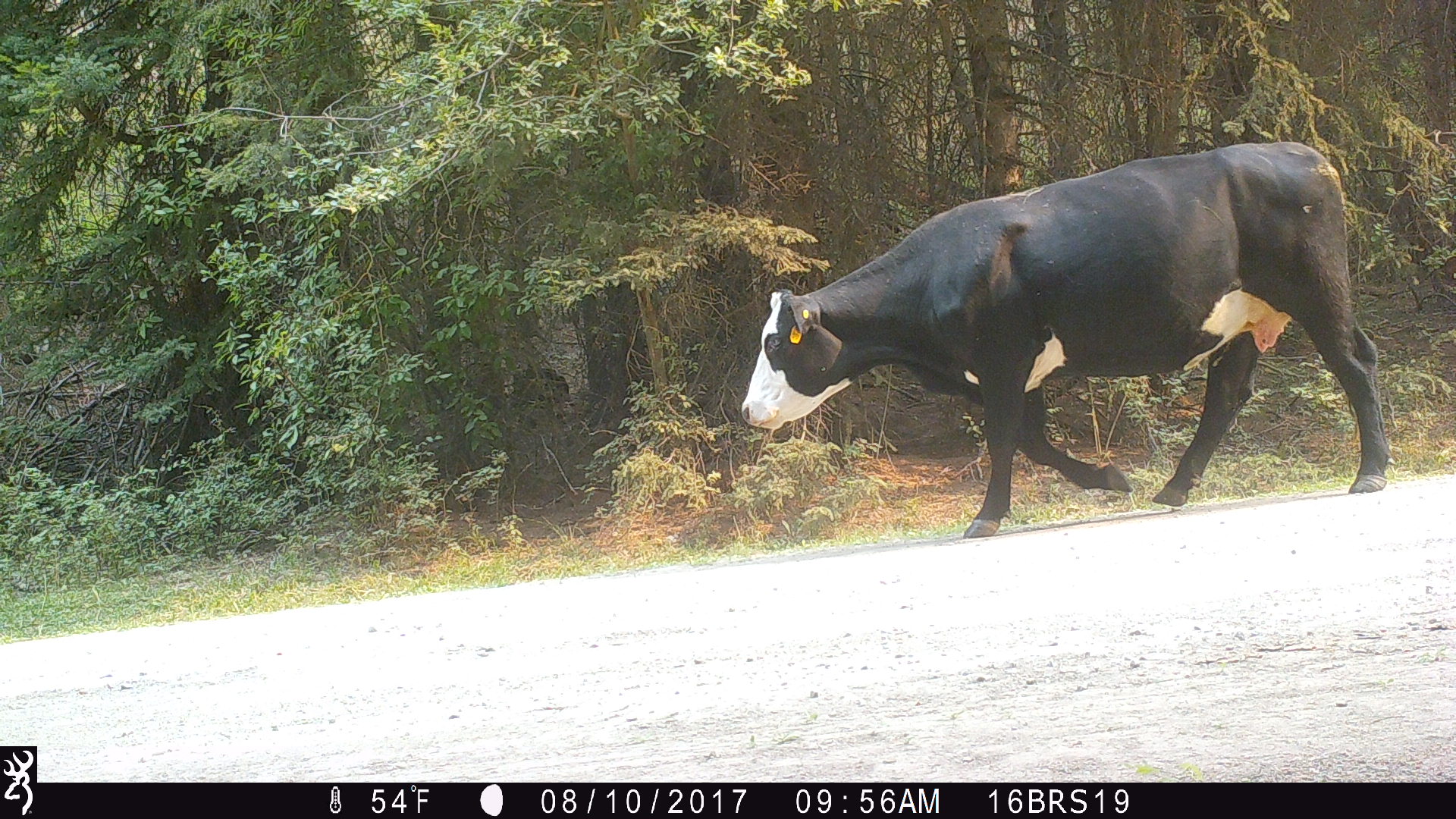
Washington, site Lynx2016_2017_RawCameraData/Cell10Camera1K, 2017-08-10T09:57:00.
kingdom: Animalia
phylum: Chordata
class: Mammalia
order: Artiodactyla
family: Bovidae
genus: Bos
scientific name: Bos taurus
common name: domestic cattle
Domestic cattle (Bos taurus). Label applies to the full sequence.